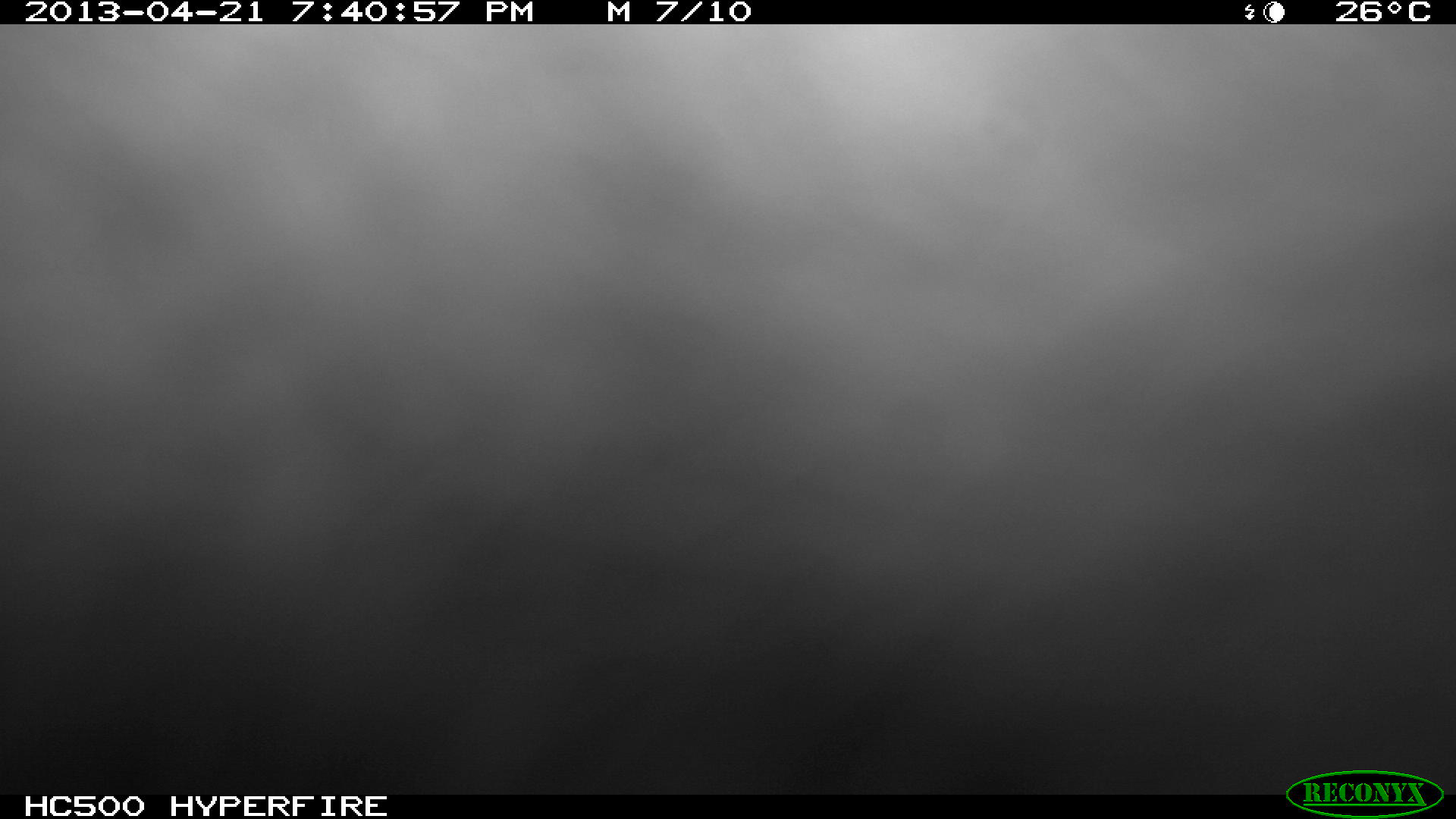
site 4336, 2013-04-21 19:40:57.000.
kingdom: Animalia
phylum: Chordata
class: Mammalia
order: Didelphimorphia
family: Didelphidae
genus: Didelphis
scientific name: Didelphis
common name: american opossums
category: didelphis sp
Didelphis sp (american opossums) (Didelphis), count 1.